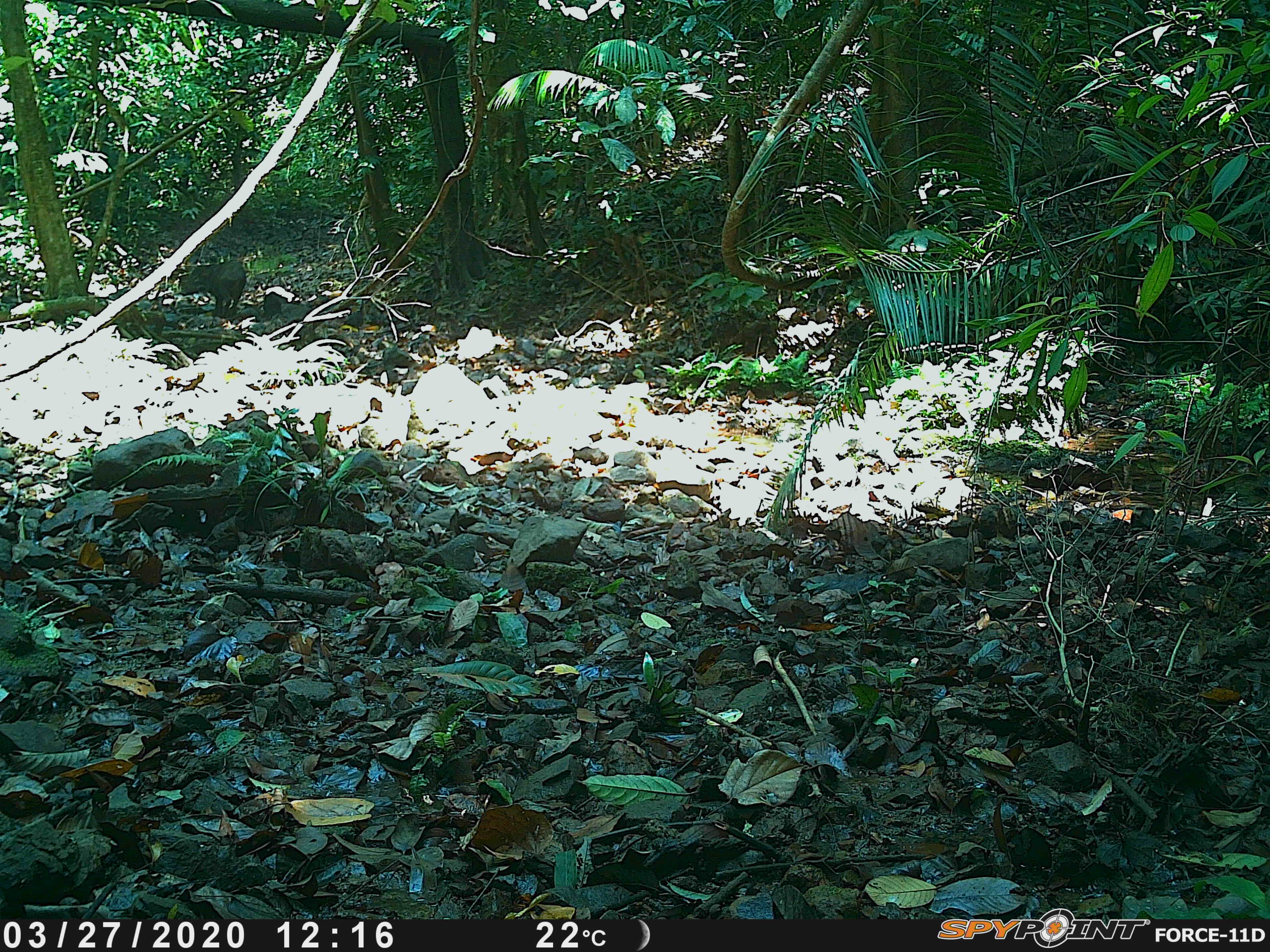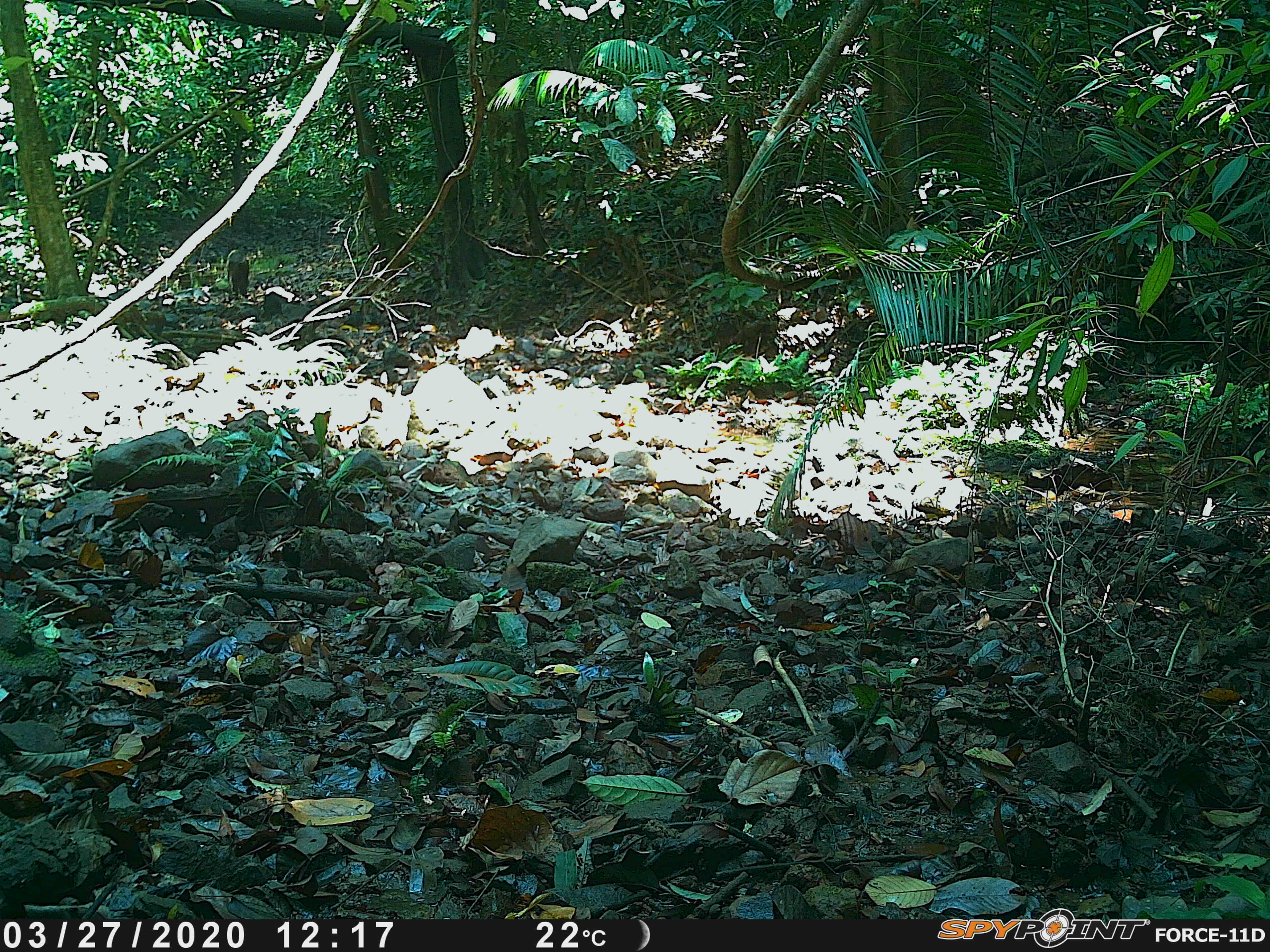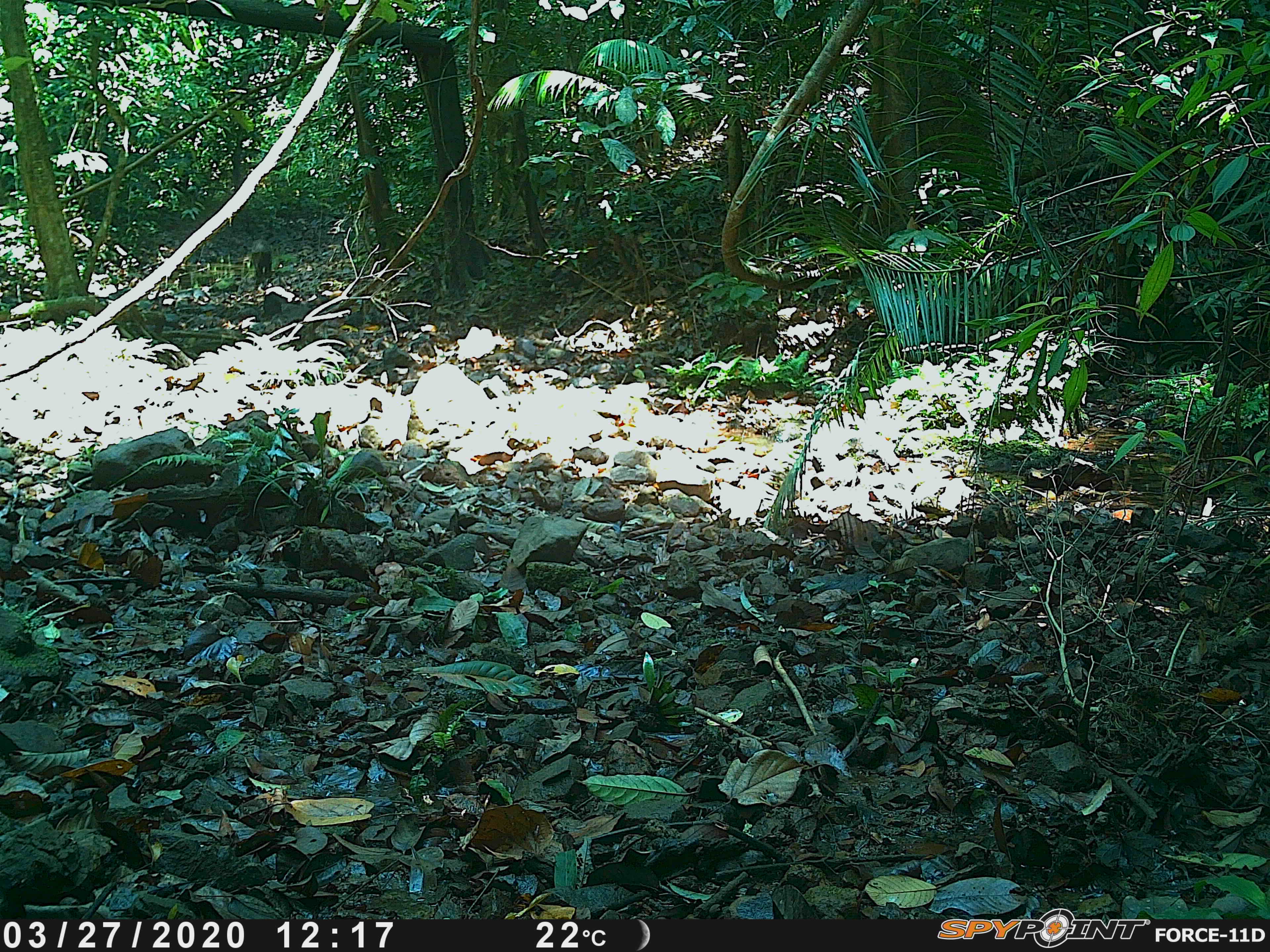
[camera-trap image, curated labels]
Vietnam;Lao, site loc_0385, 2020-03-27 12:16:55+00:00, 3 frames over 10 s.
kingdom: Animalia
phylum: Chordata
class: Mammalia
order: Artiodactyla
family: Suidae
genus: Sus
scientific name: Sus scrofa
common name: eurasian wild pig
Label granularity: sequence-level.